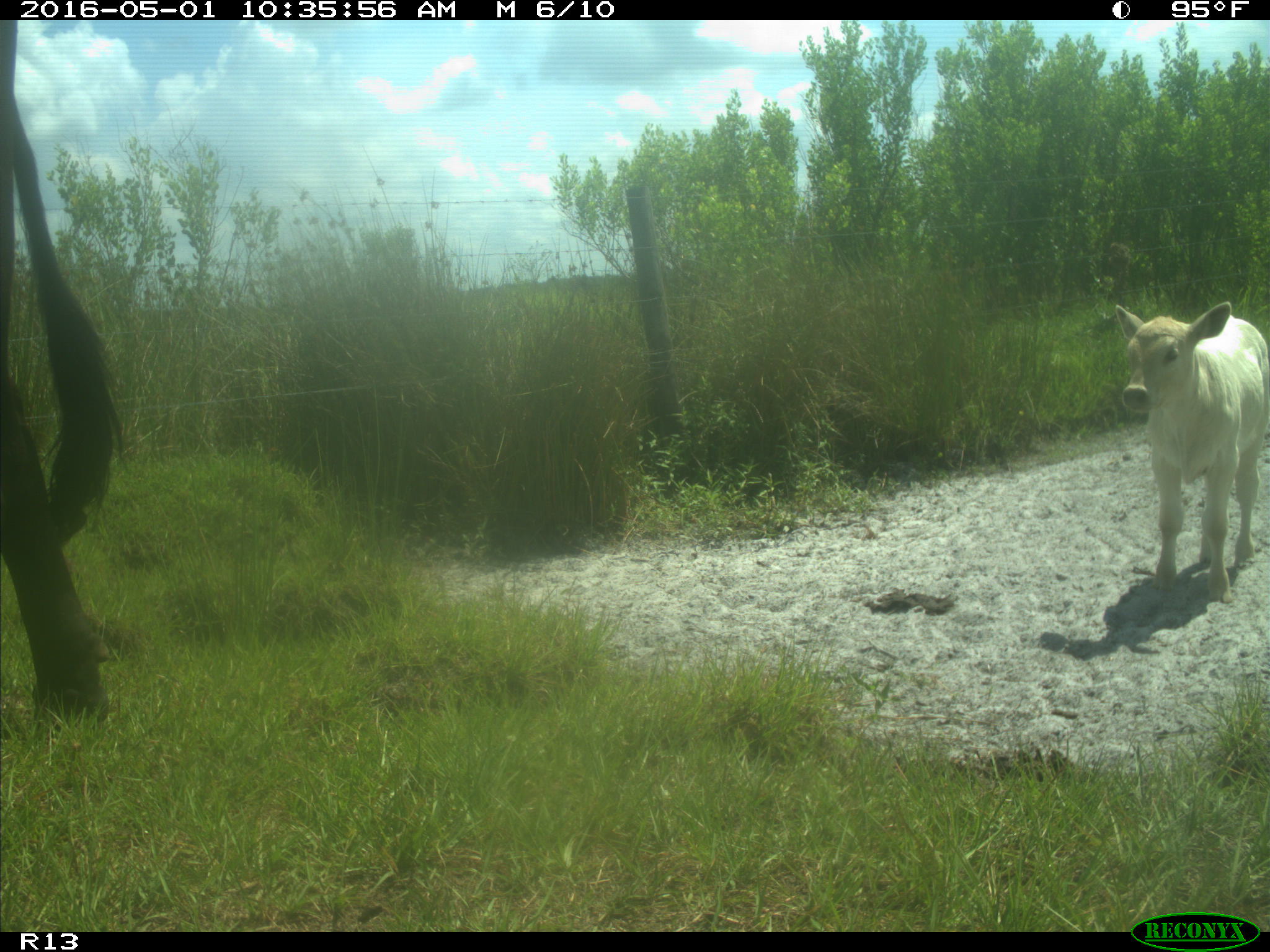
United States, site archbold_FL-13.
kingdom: Animalia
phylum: Chordata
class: Mammalia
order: Artiodactyla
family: Bovidae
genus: Bos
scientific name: Bos taurus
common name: domestic cow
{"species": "Bos taurus (domestic cow)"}